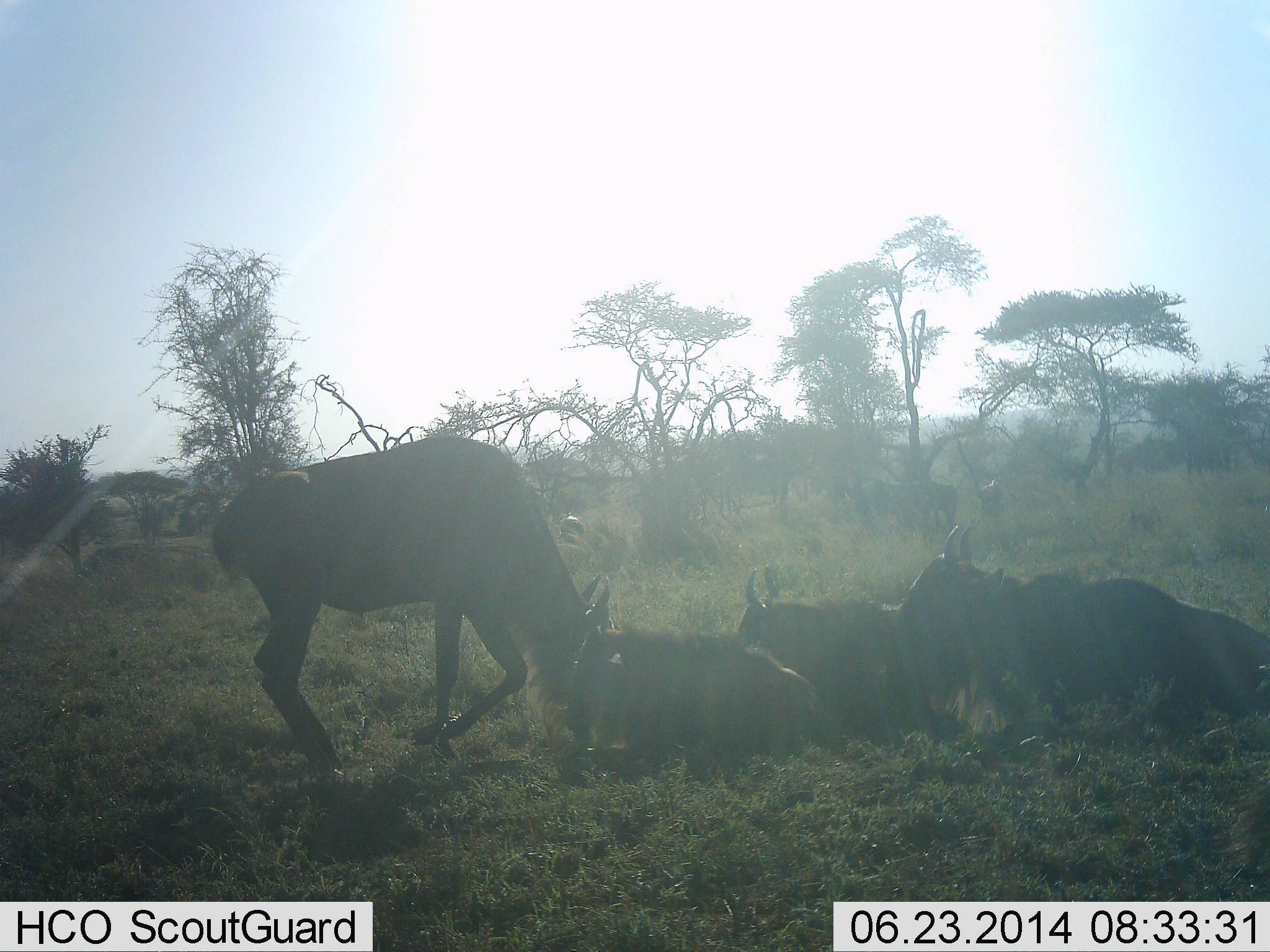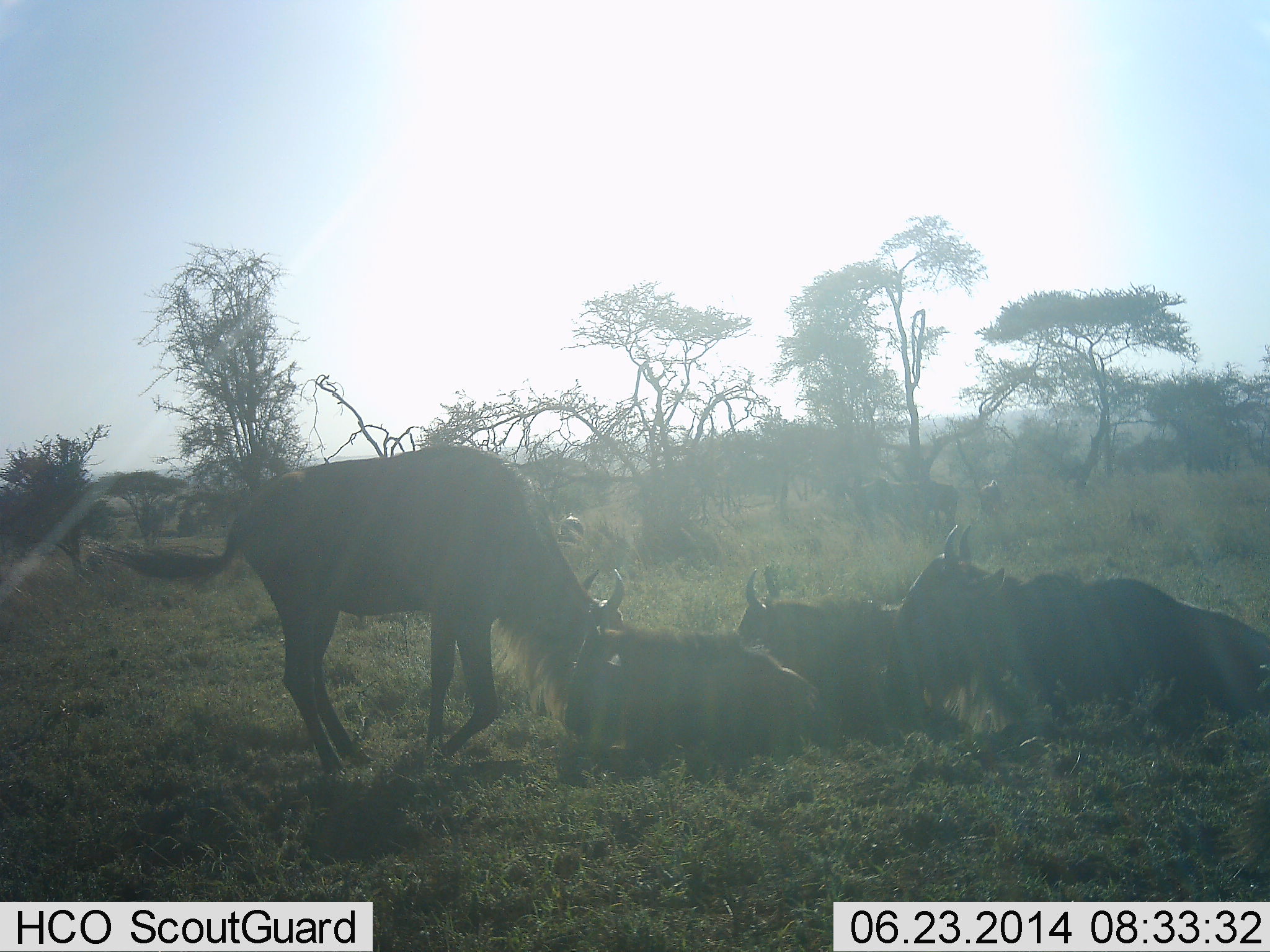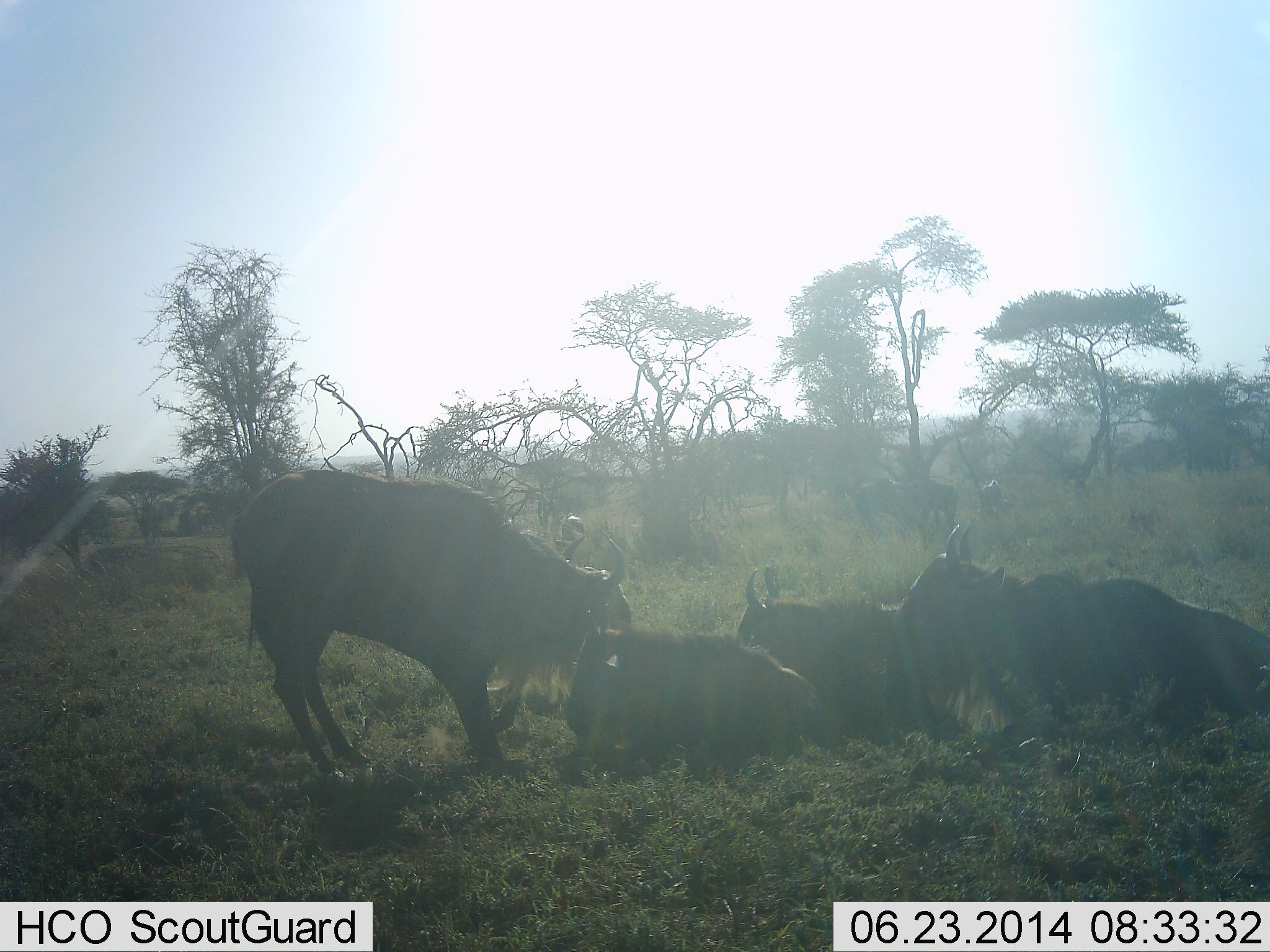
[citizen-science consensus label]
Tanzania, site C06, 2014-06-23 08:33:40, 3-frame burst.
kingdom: Animalia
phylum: Chordata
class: Mammalia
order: Artiodactyla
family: Bovidae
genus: Connochaetes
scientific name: Connochaetes taurinus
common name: blue wildebeest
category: wildebeest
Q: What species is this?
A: Wildebeest (blue wildebeest) (Connochaetes taurinus).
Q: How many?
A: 6.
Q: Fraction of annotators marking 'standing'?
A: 60%.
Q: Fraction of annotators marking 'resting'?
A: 100%.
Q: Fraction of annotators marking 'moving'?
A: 30%.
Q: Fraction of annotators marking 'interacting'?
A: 10%.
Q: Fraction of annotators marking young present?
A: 20%.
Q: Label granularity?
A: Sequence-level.